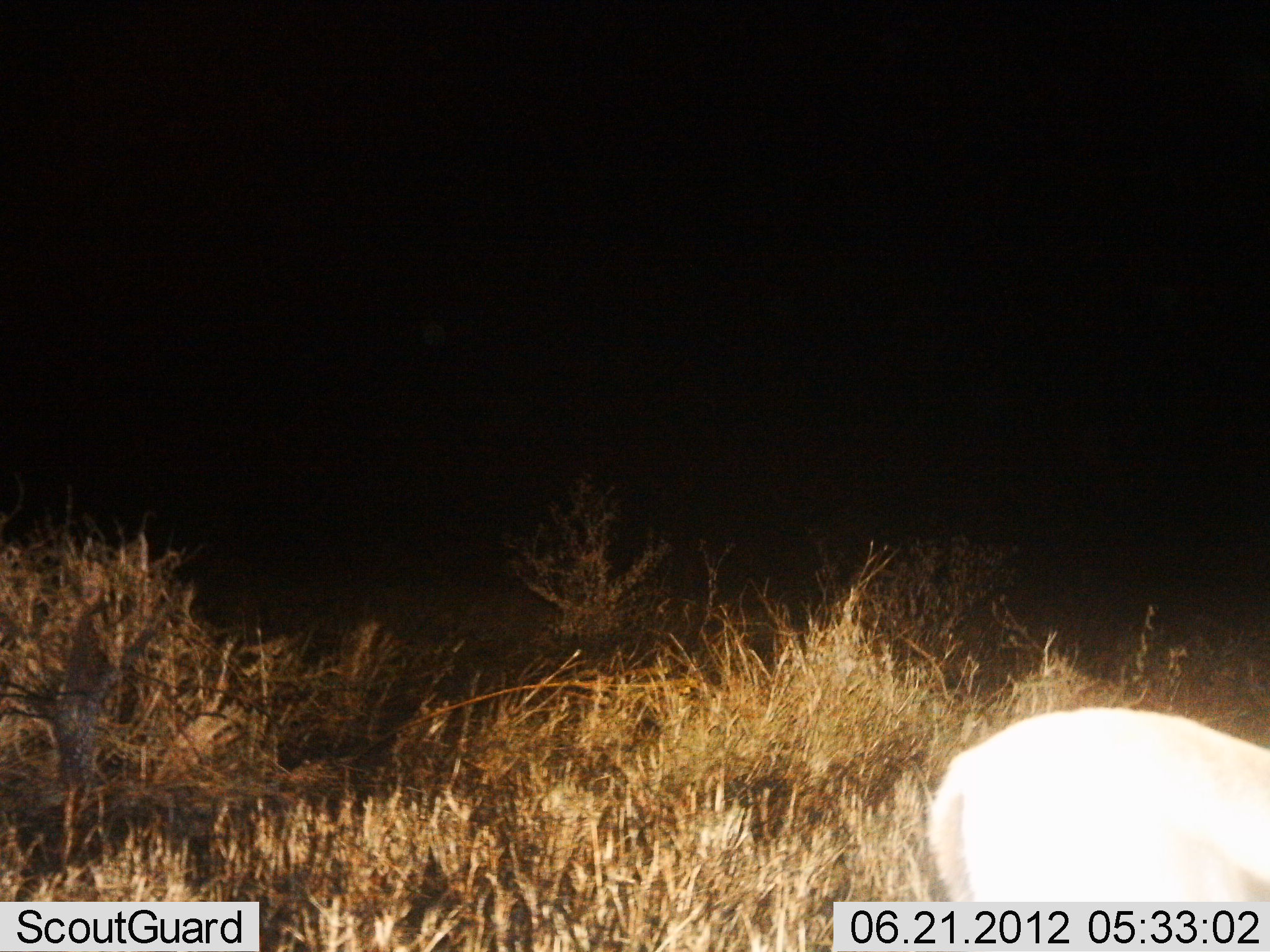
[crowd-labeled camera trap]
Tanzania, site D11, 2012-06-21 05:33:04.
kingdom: Animalia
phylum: Chordata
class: Mammalia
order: Artiodactyla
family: Bovidae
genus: Eudorcas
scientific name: Eudorcas thomsonii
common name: thomson's gazelle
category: gazellethomsons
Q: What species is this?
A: Gazellethomsons (thomson's gazelle) (Eudorcas thomsonii).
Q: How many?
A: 1.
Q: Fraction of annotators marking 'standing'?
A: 33%.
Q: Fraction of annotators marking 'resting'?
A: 0%.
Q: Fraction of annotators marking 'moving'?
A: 33%.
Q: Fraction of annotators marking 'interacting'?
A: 0%.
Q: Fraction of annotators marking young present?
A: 0%.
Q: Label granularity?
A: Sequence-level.